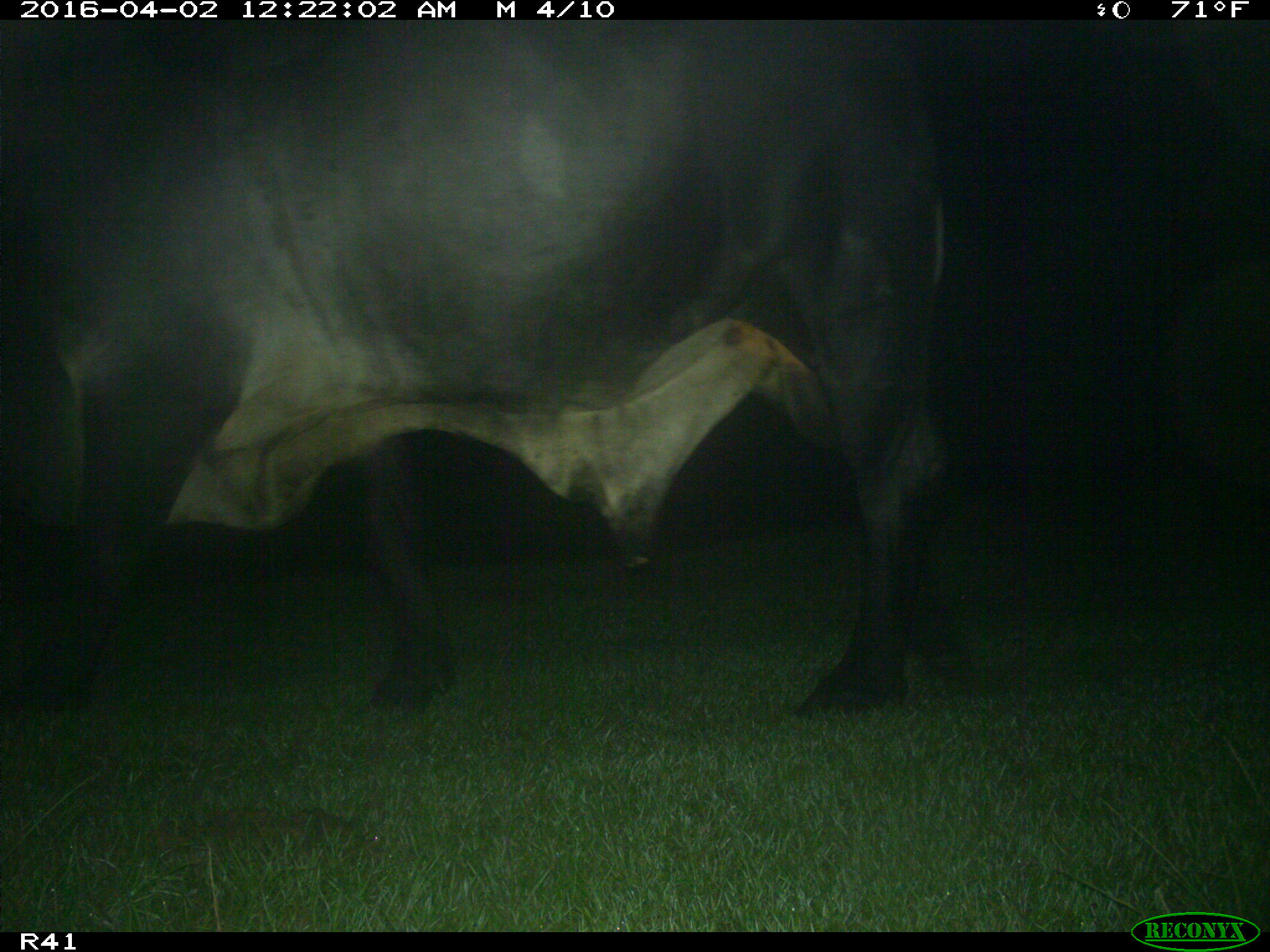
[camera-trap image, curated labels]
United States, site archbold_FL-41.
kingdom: Animalia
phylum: Chordata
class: Mammalia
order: Artiodactyla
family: Bovidae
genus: Bos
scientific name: Bos taurus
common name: domestic cow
Bos taurus (domestic cow).